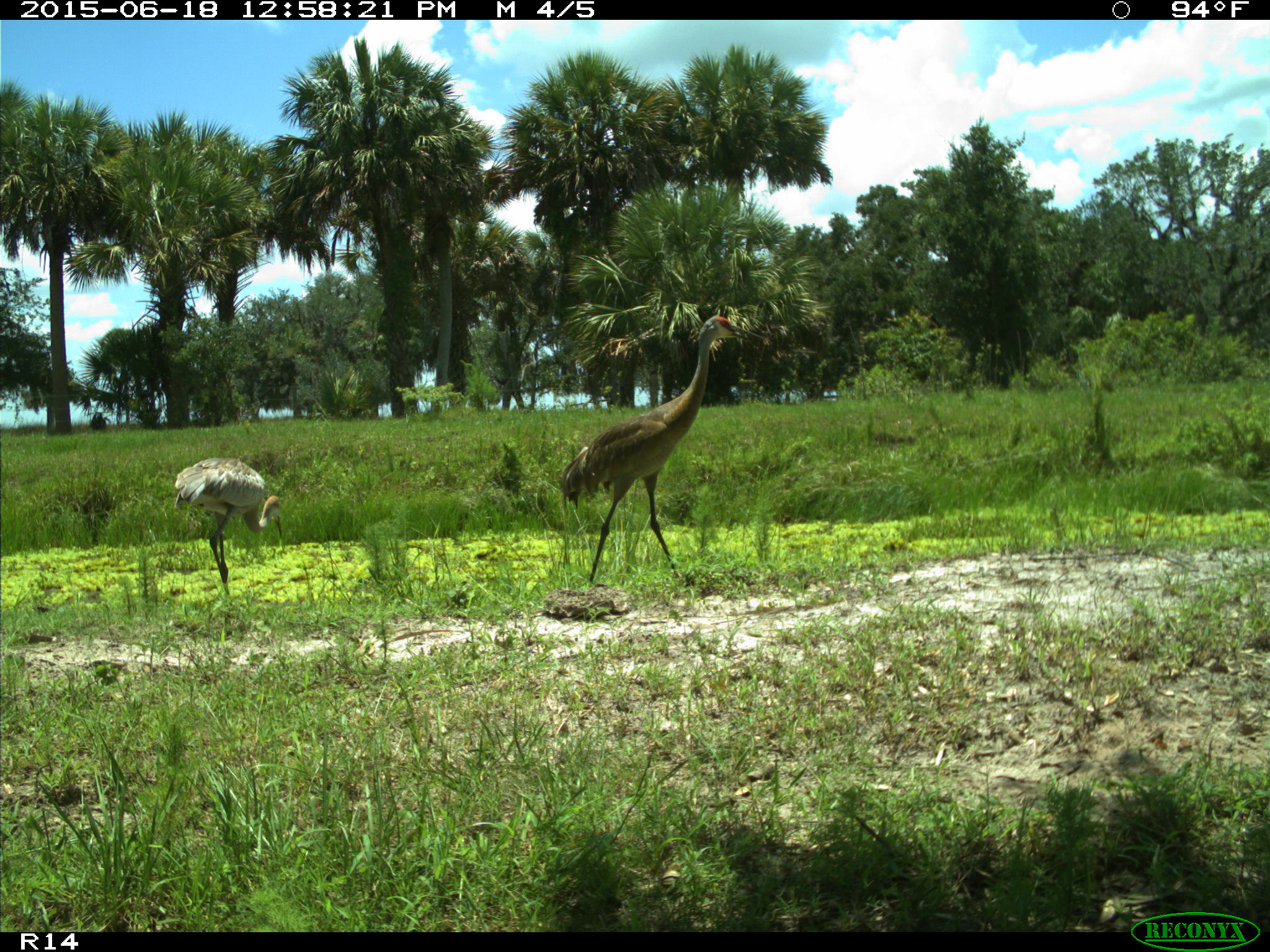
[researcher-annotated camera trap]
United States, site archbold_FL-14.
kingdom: Animalia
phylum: Chordata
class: Mammalia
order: Artiodactyla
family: Bovidae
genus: Bos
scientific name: Bos taurus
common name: domestic cow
Bos taurus (domestic cow).